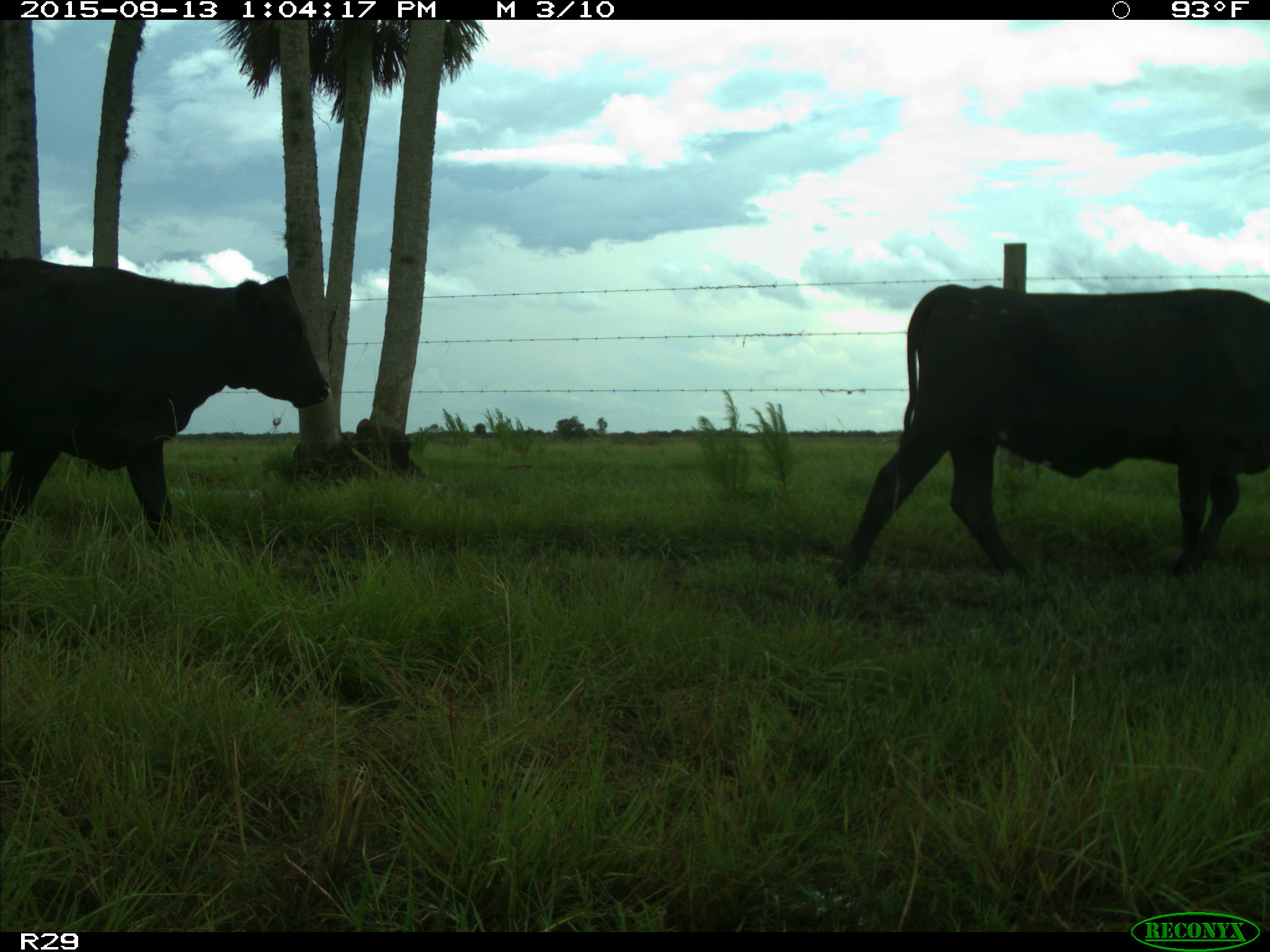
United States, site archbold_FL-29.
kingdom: Animalia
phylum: Chordata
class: Mammalia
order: Artiodactyla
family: Bovidae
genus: Bos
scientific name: Bos taurus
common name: domestic cow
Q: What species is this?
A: Bos taurus (domestic cow).